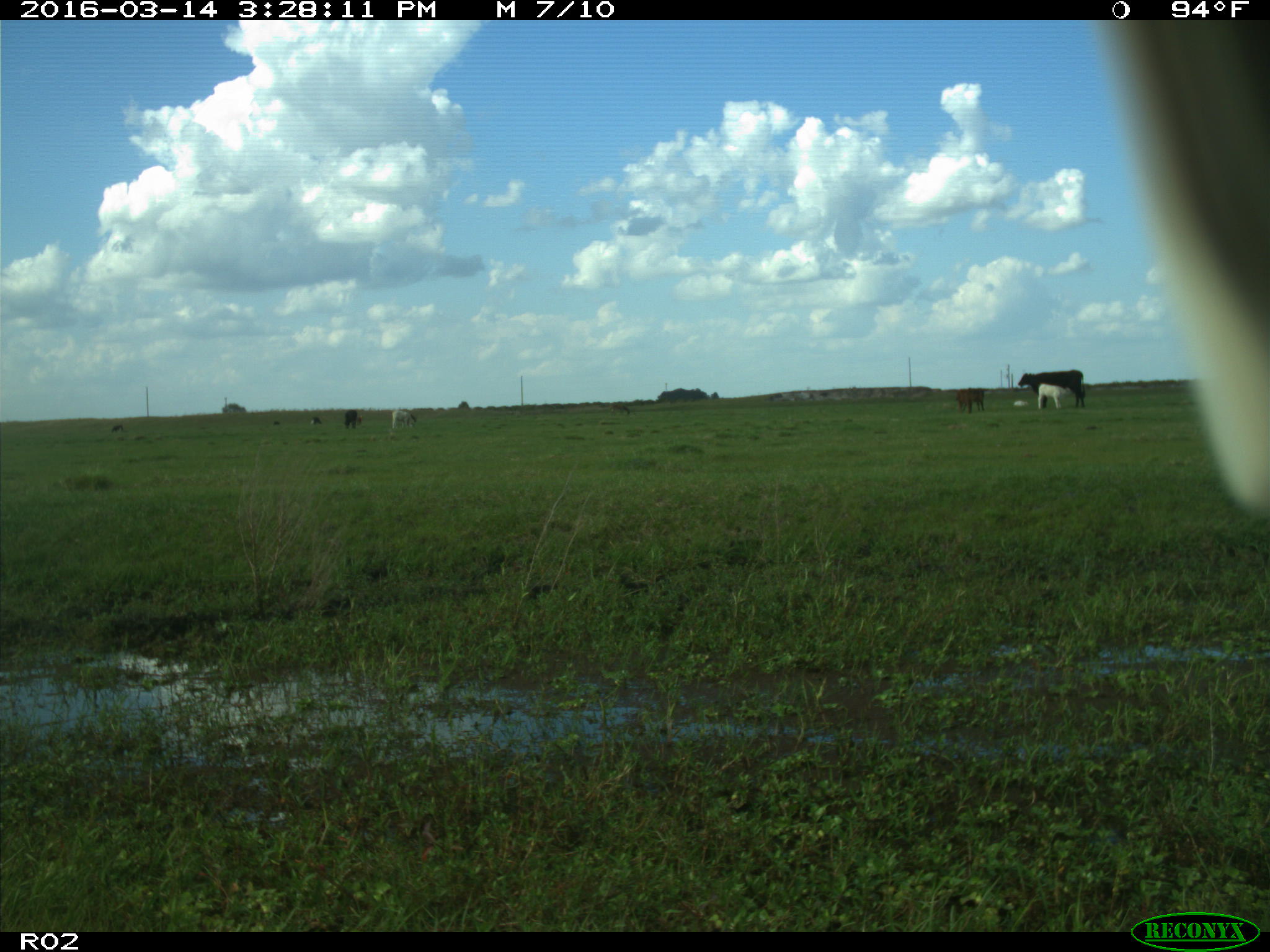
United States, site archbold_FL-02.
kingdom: Animalia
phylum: Chordata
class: Mammalia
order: Artiodactyla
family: Bovidae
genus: Bos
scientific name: Bos taurus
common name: domestic cow